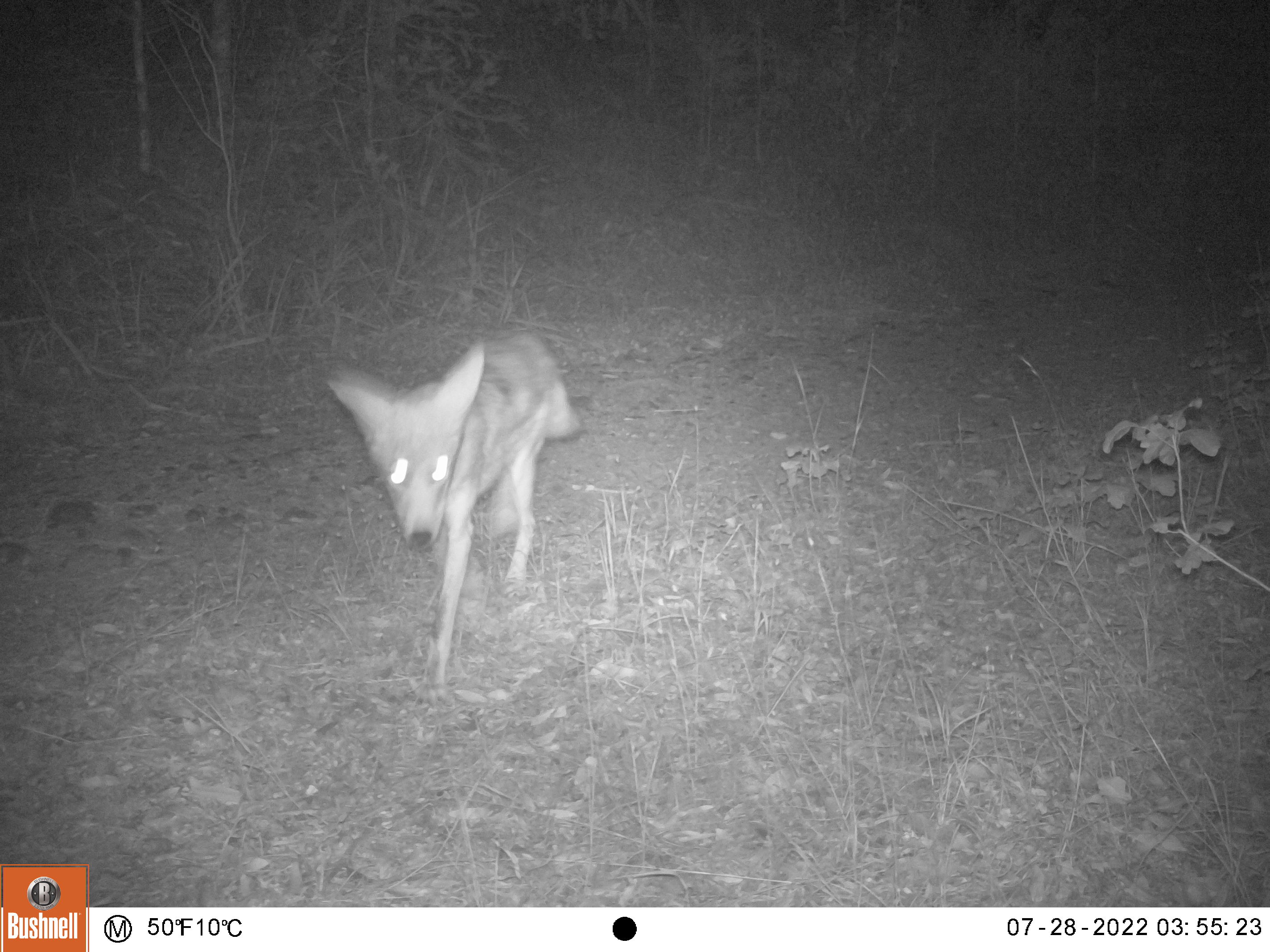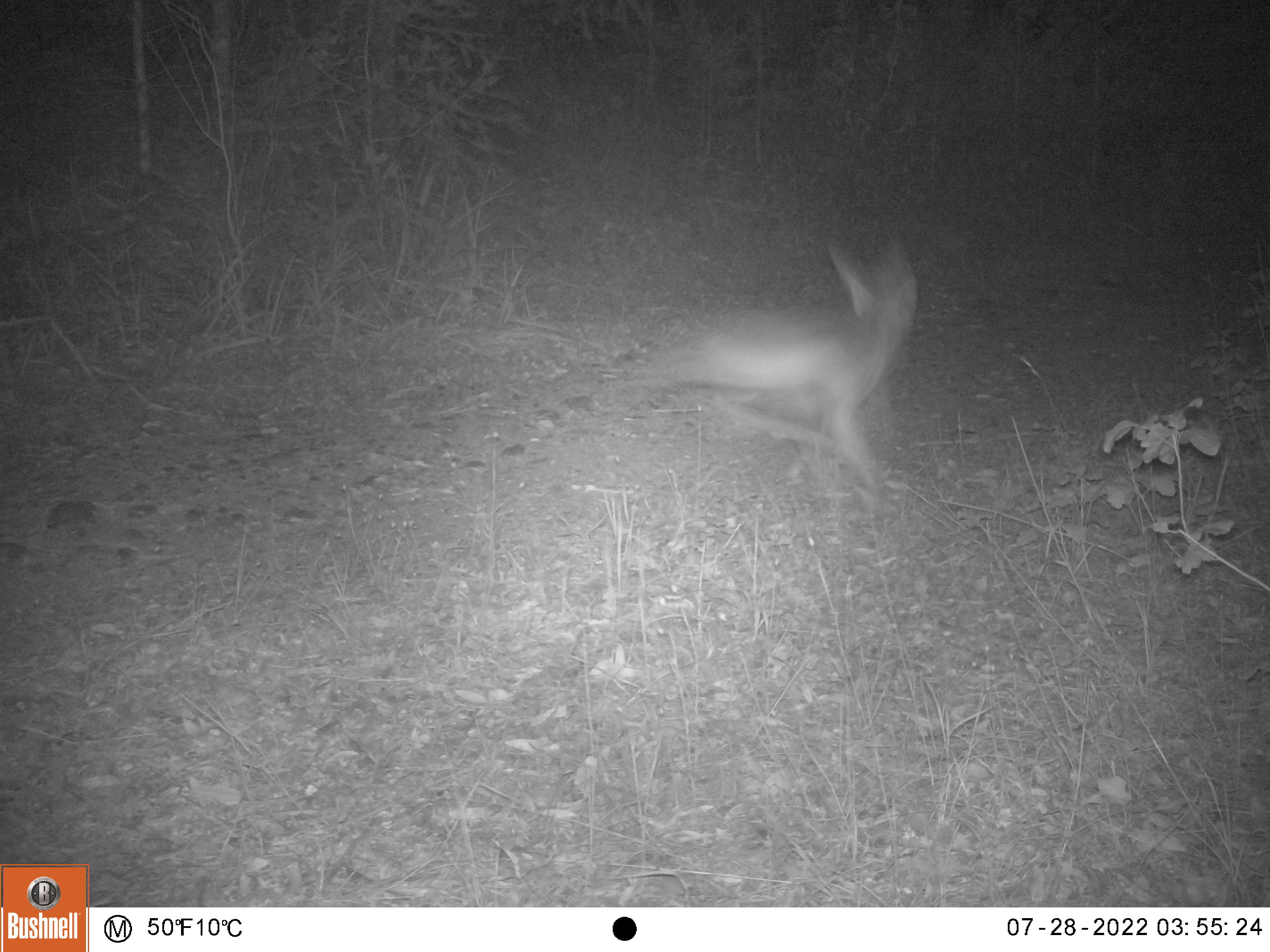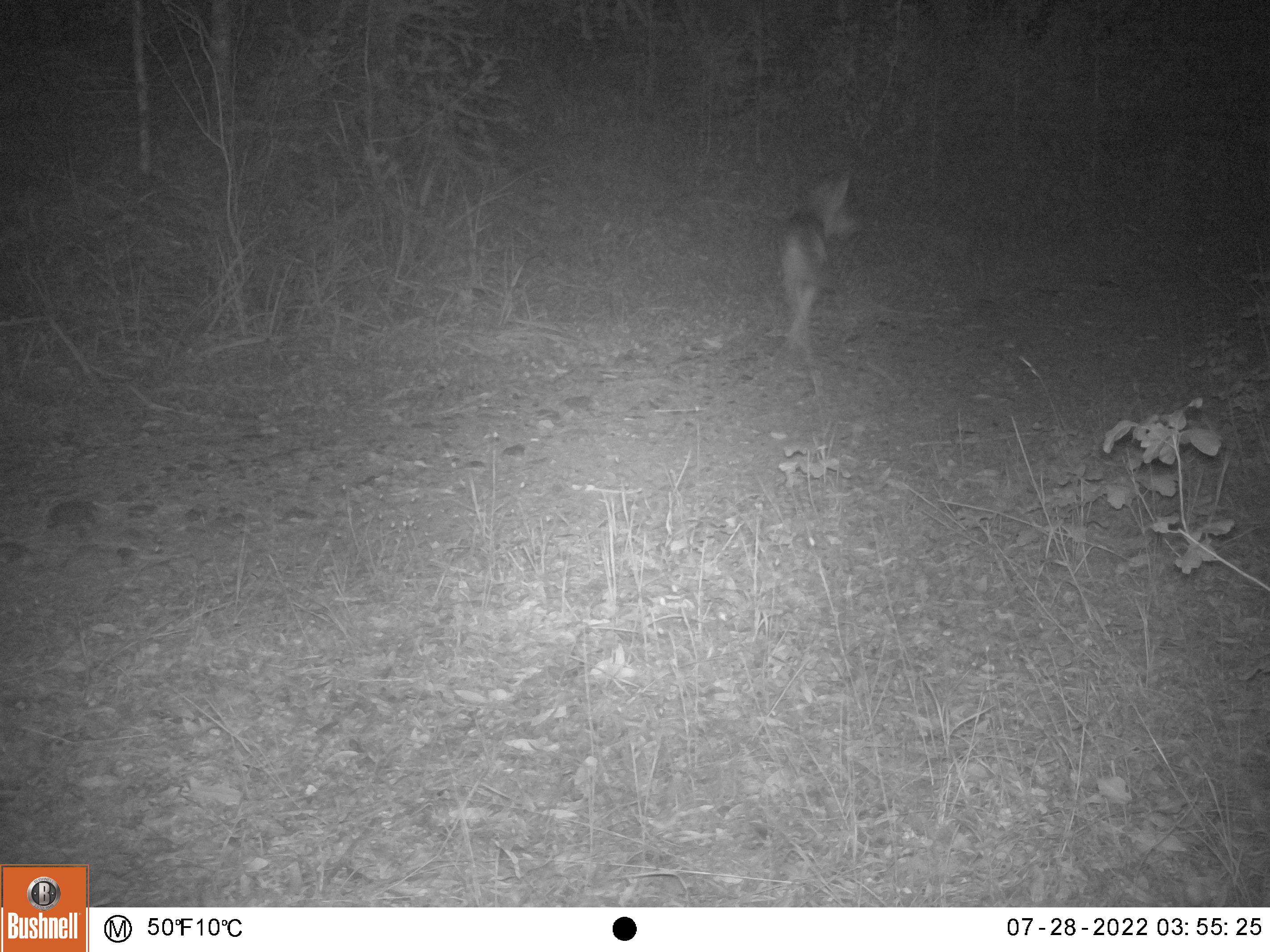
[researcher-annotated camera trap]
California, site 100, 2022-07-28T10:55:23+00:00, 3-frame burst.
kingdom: Animalia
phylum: Chordata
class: Mammalia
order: Carnivora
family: Canidae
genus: Canis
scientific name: Canis latrans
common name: coyote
Coyote (Canis latrans).